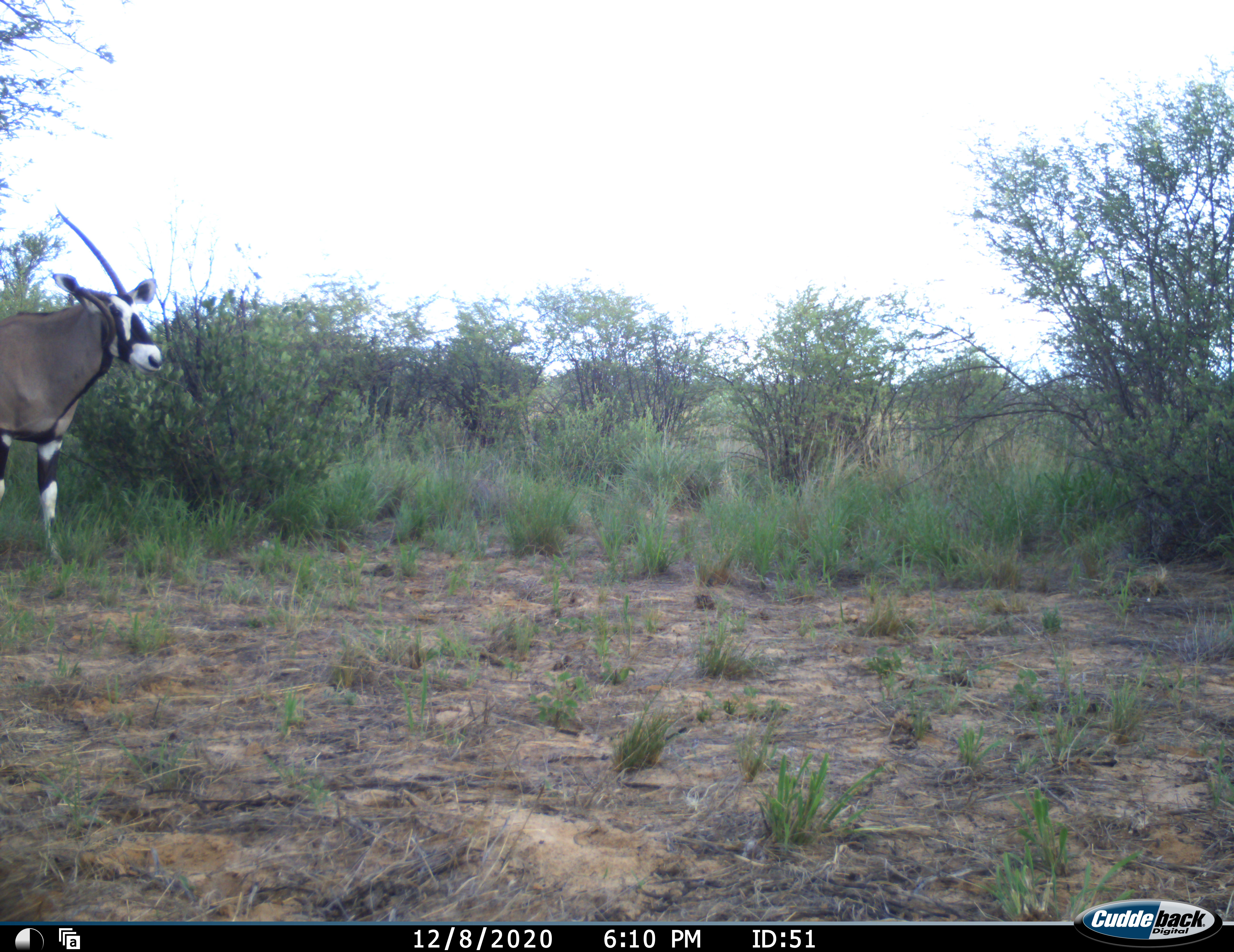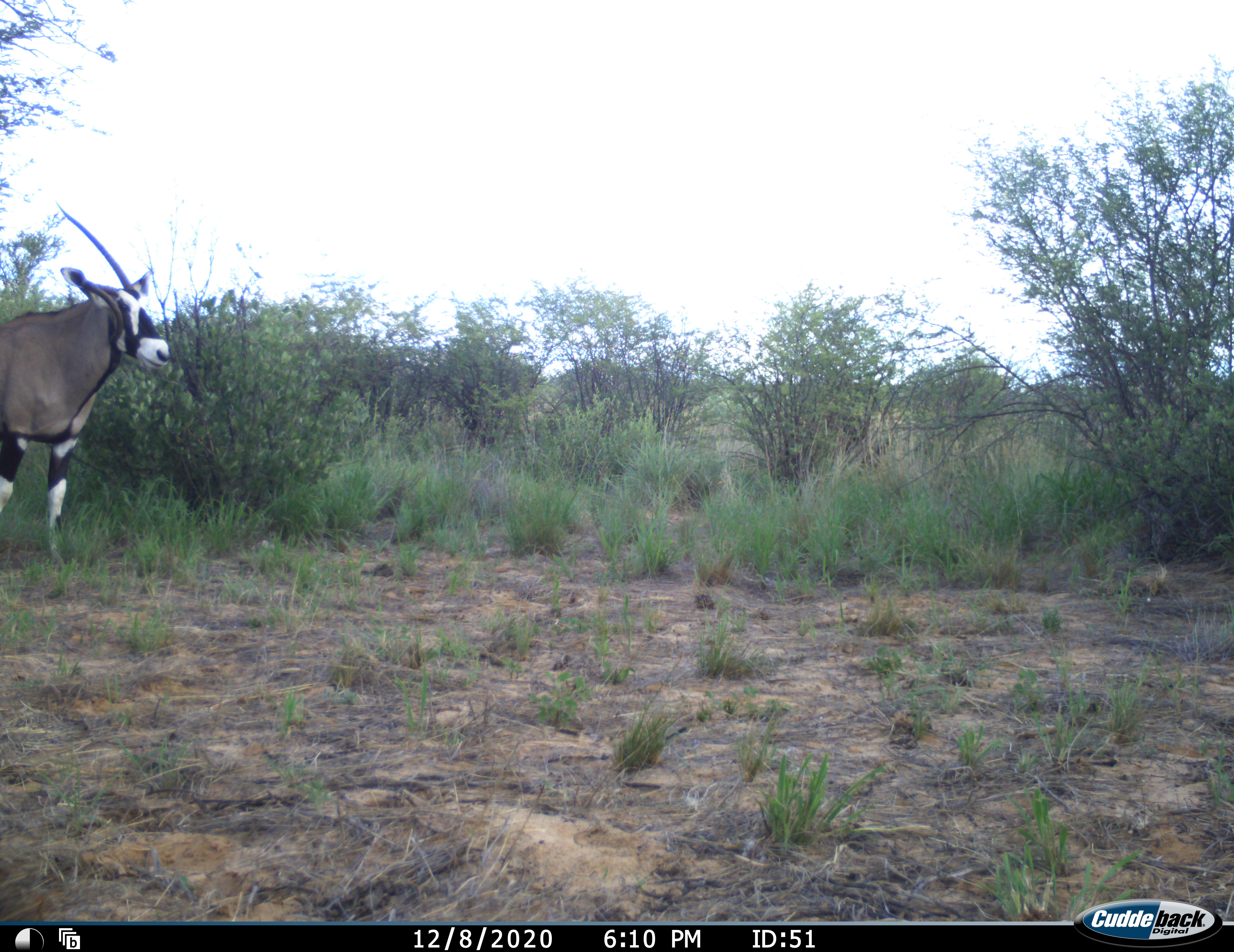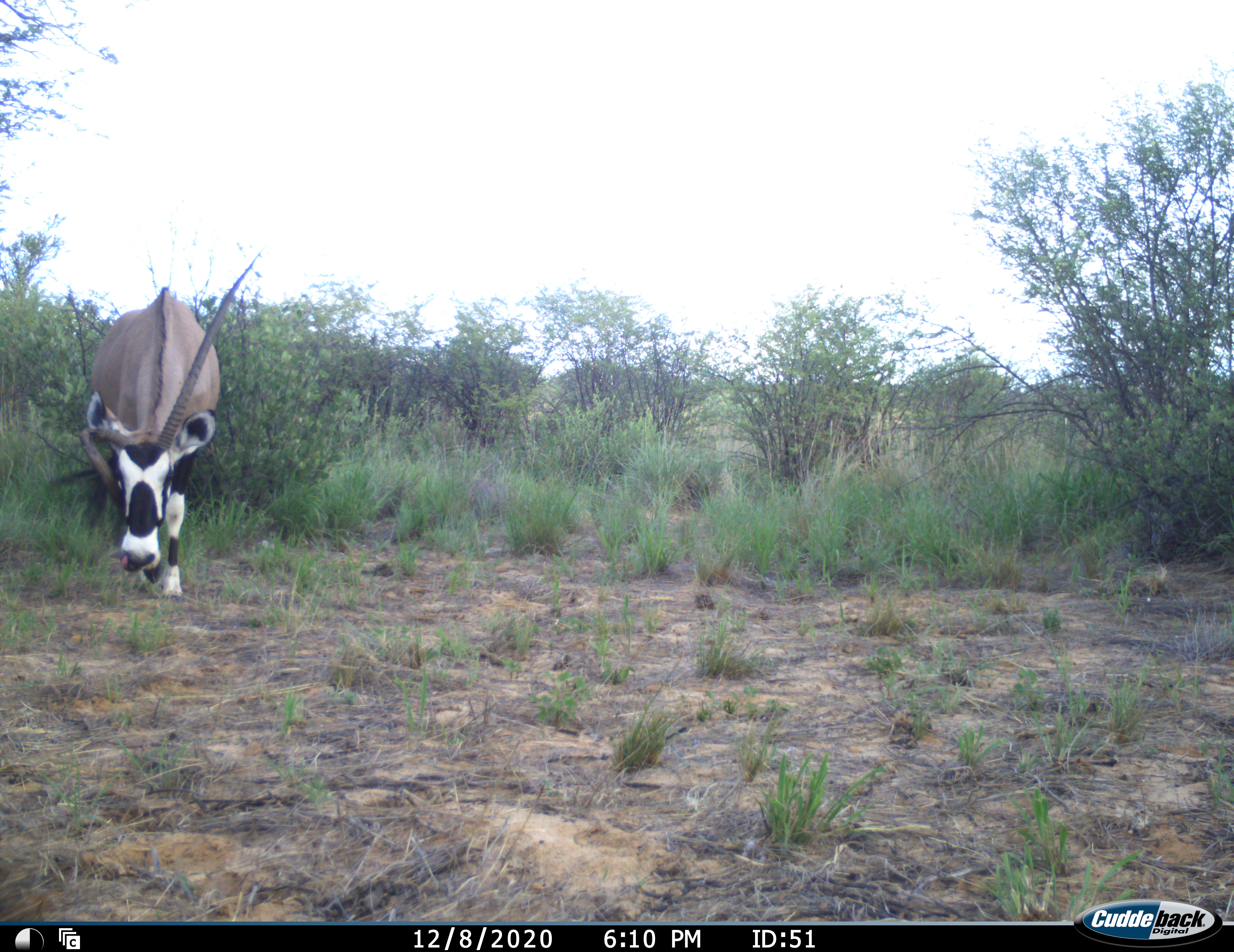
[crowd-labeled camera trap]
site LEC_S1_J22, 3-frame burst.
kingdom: Animalia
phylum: Chordata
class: Mammalia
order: Artiodactyla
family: Bovidae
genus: Oryx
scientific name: Oryx gazella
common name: gemsbok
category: oryx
Oryx (gemsbok) (Oryx gazella), count 1. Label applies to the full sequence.